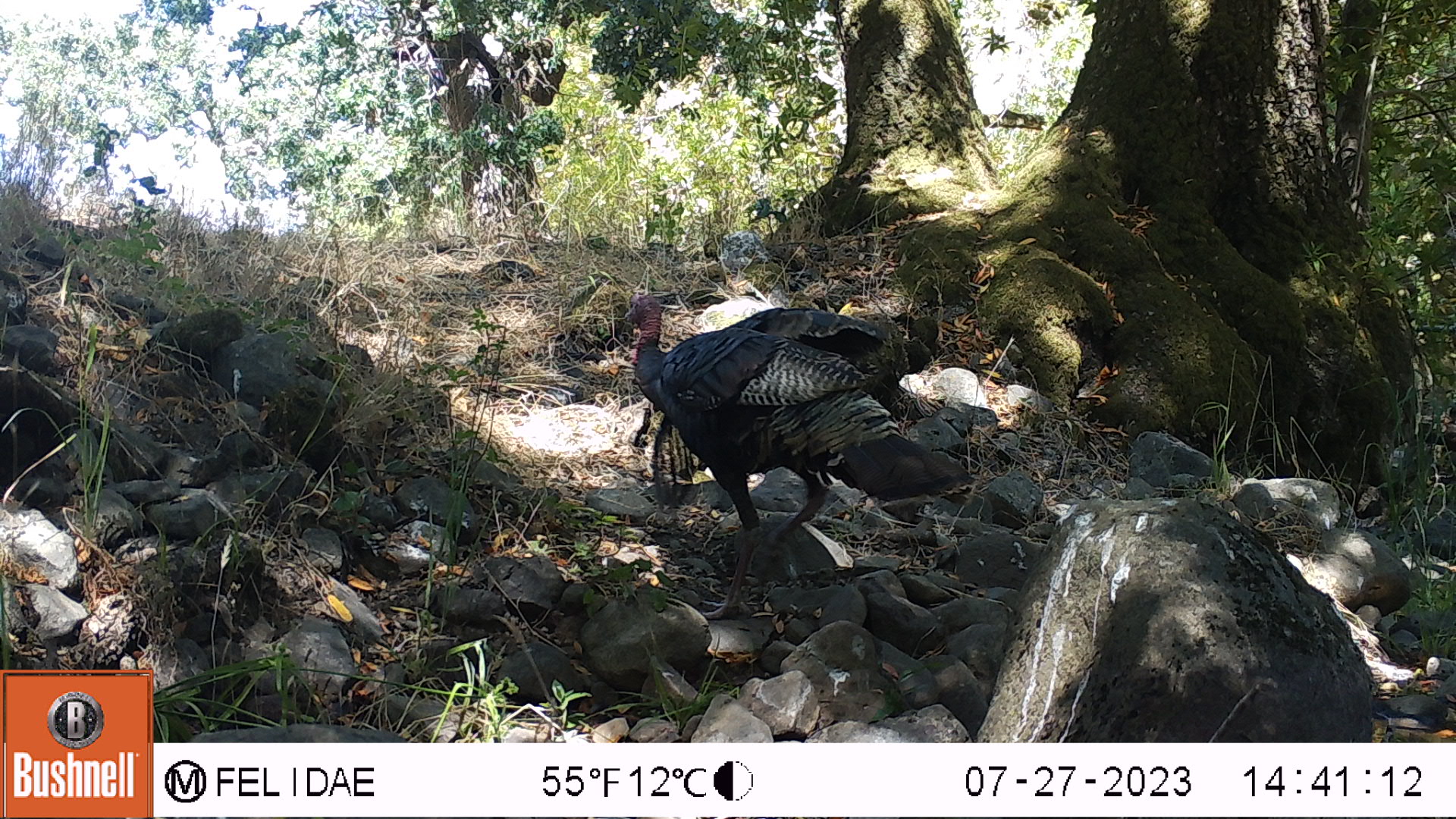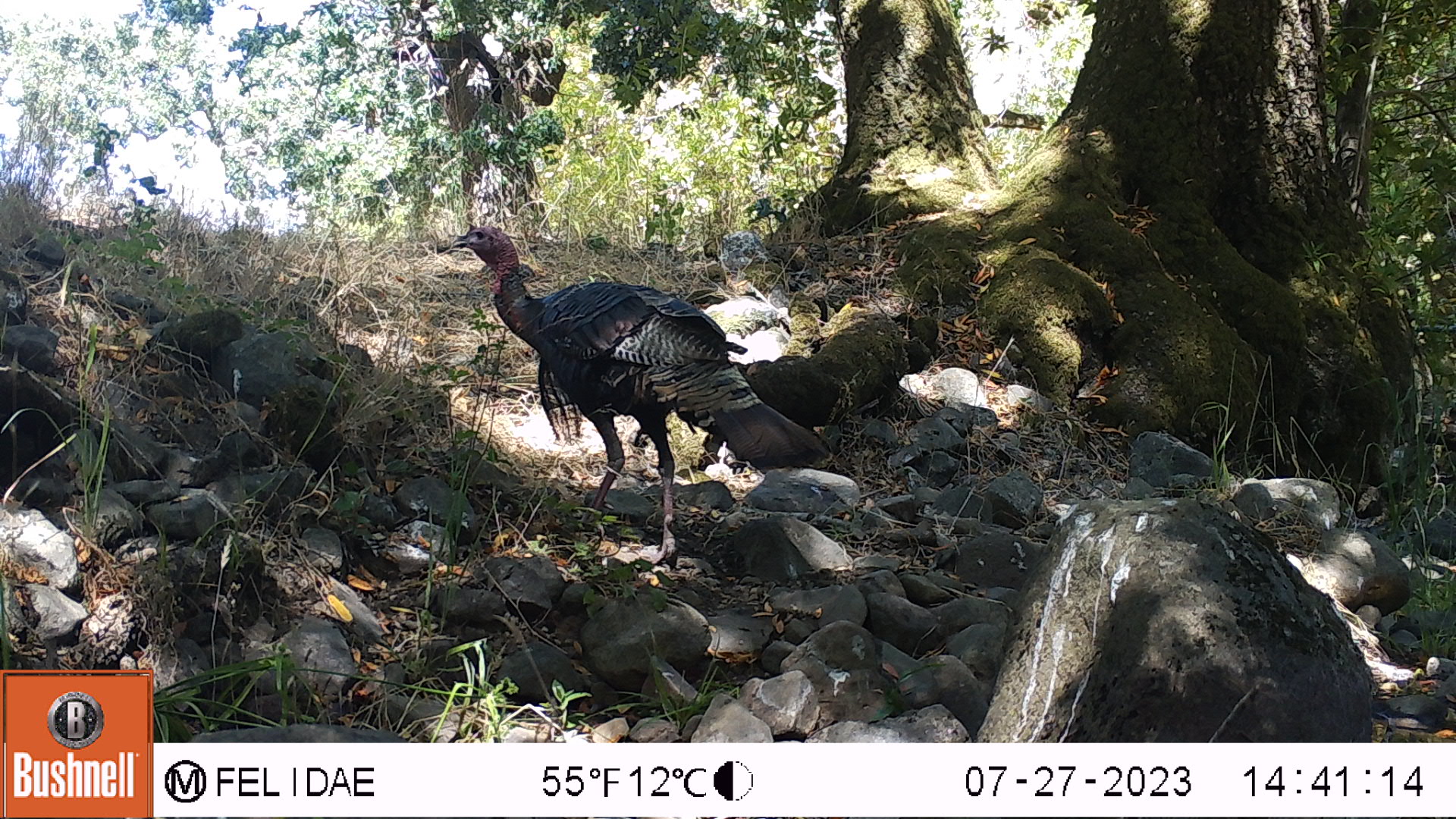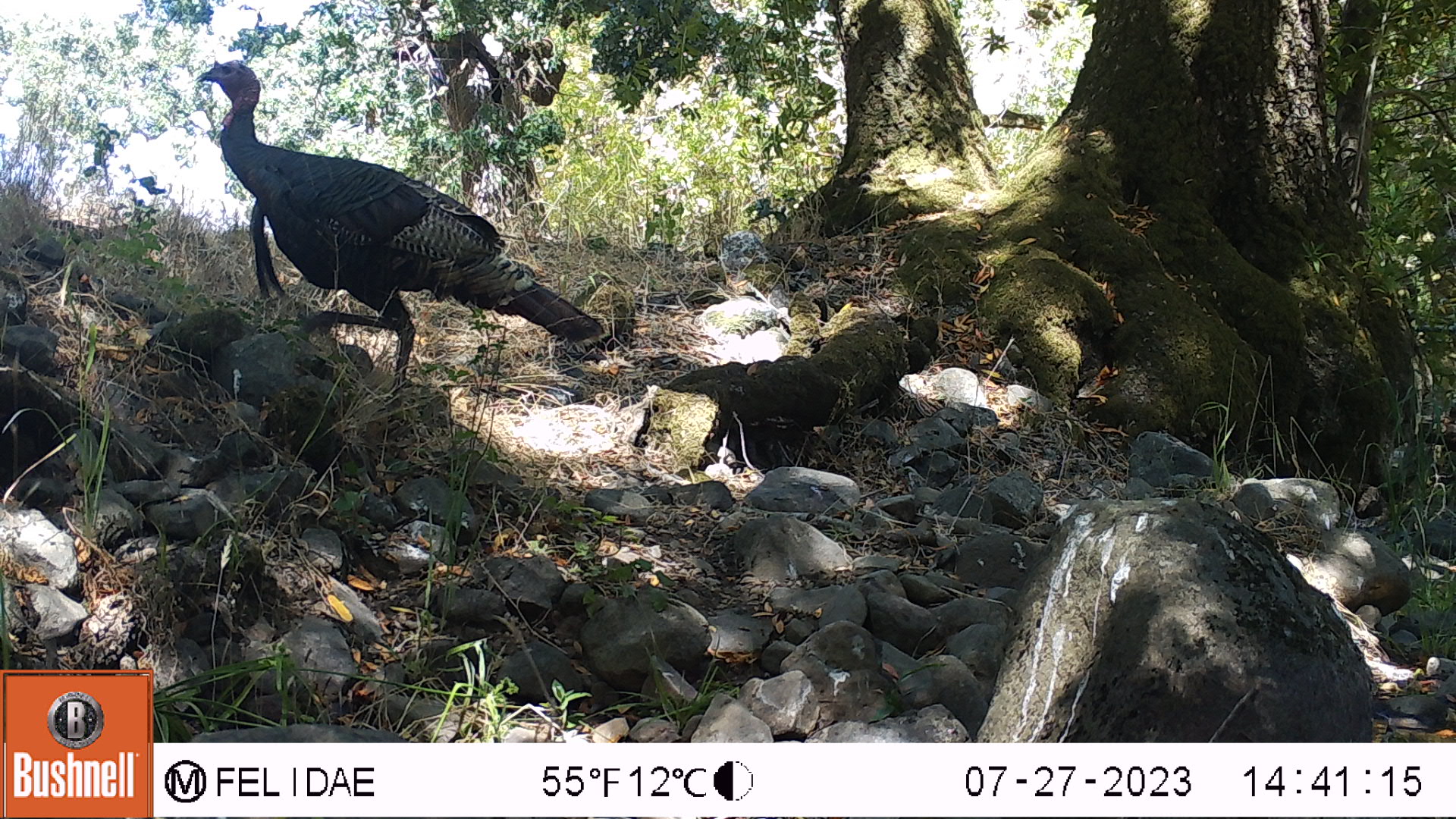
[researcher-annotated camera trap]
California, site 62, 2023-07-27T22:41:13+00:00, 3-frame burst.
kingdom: Animalia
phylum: Chordata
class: Aves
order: Galliformes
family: Phasianidae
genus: Meleagris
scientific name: Meleagris gallopavo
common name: turkey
Turkey (Meleagris gallopavo).